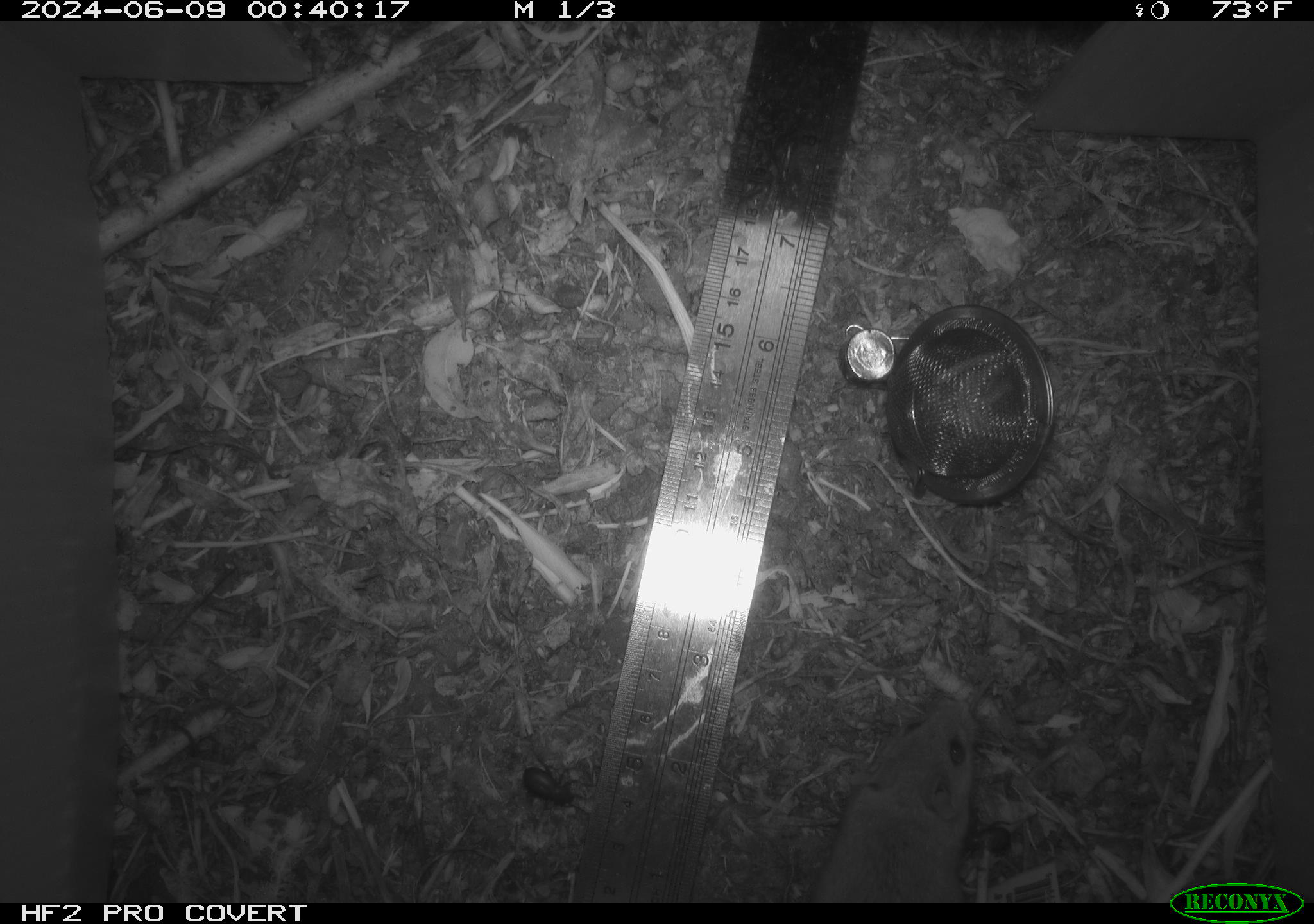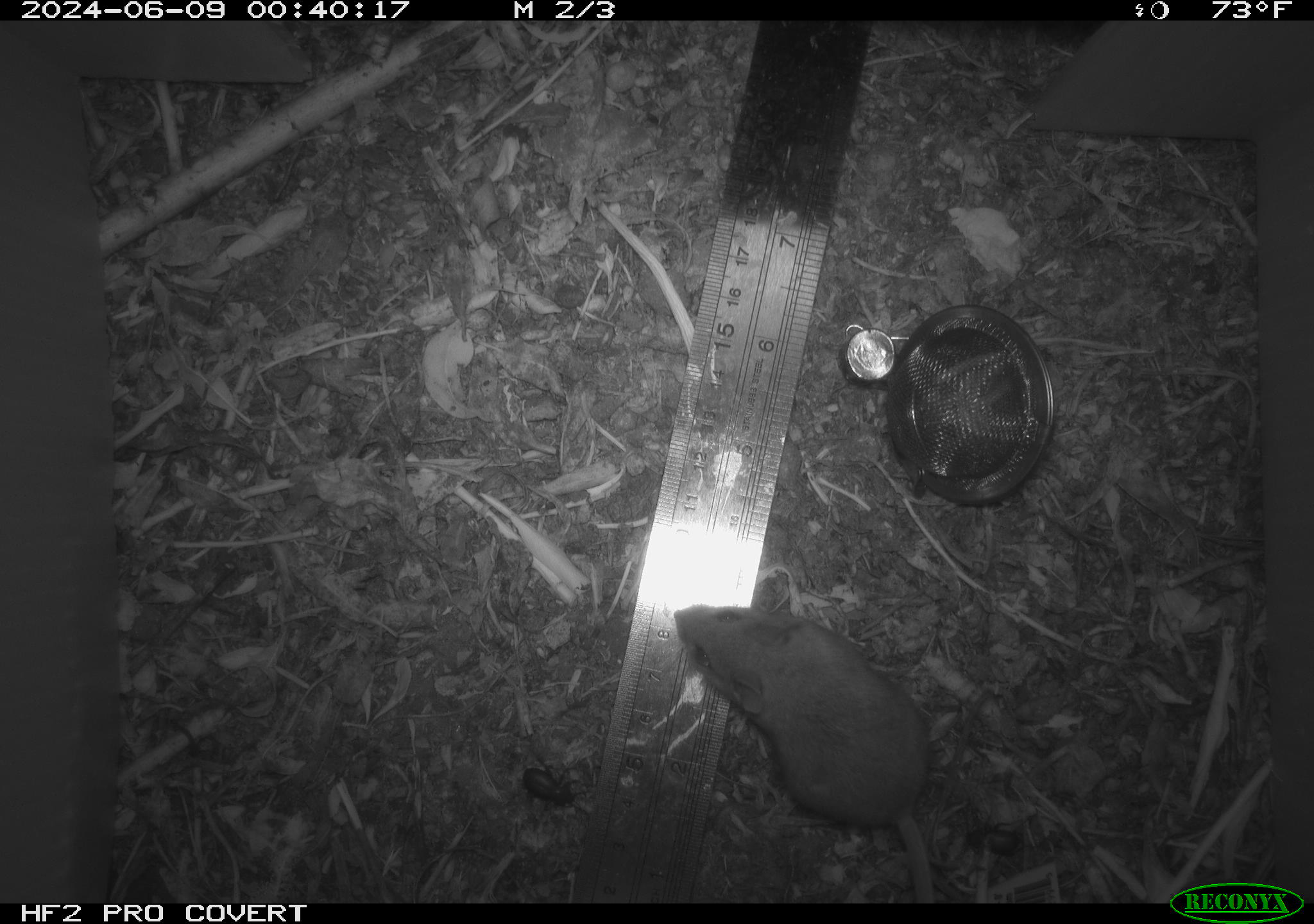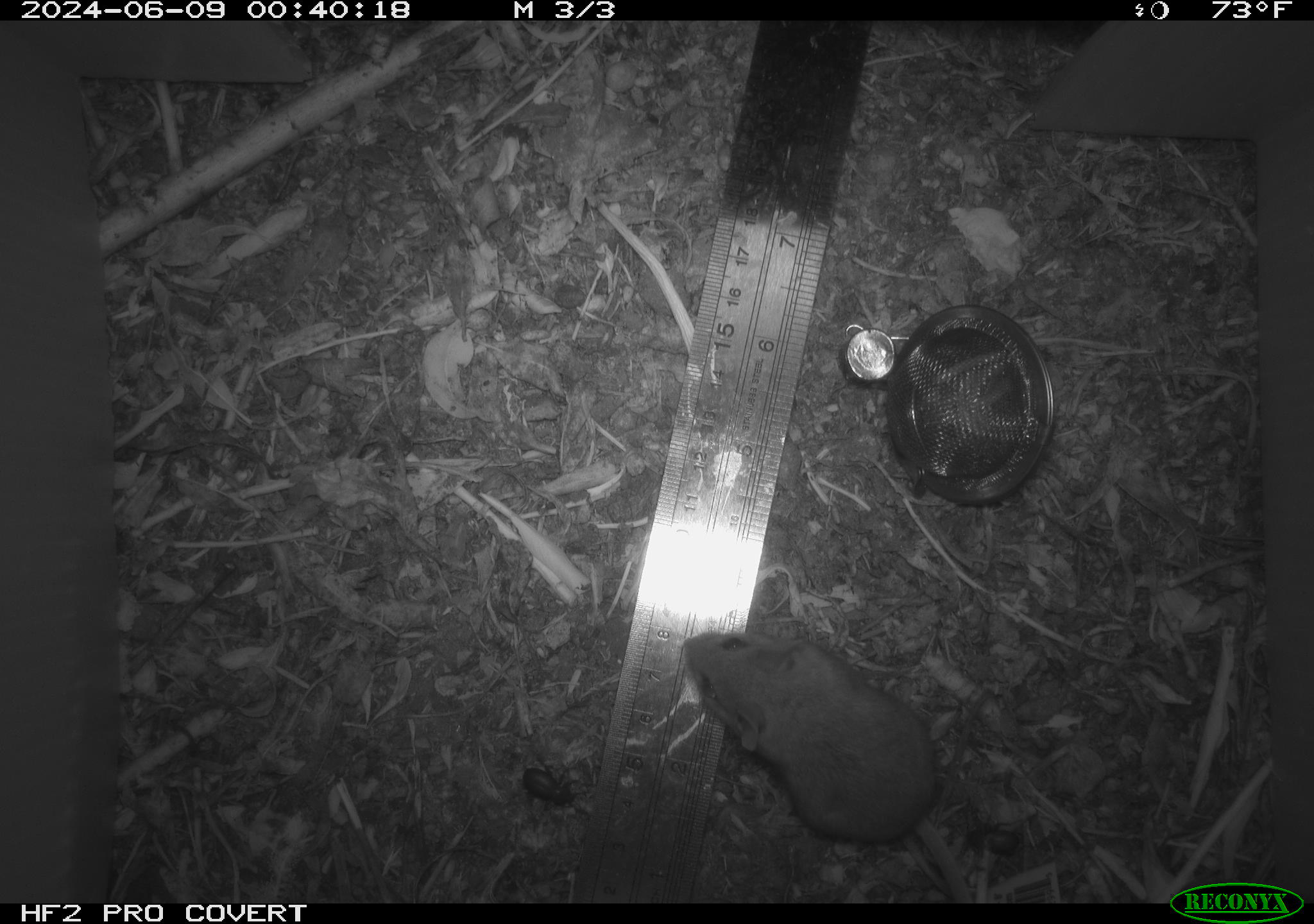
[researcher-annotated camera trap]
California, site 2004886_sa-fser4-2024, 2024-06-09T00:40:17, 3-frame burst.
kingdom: Animalia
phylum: Chordata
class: Mammalia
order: Rodentia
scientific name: Rodentia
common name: rodent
Rodent (Rodentia).